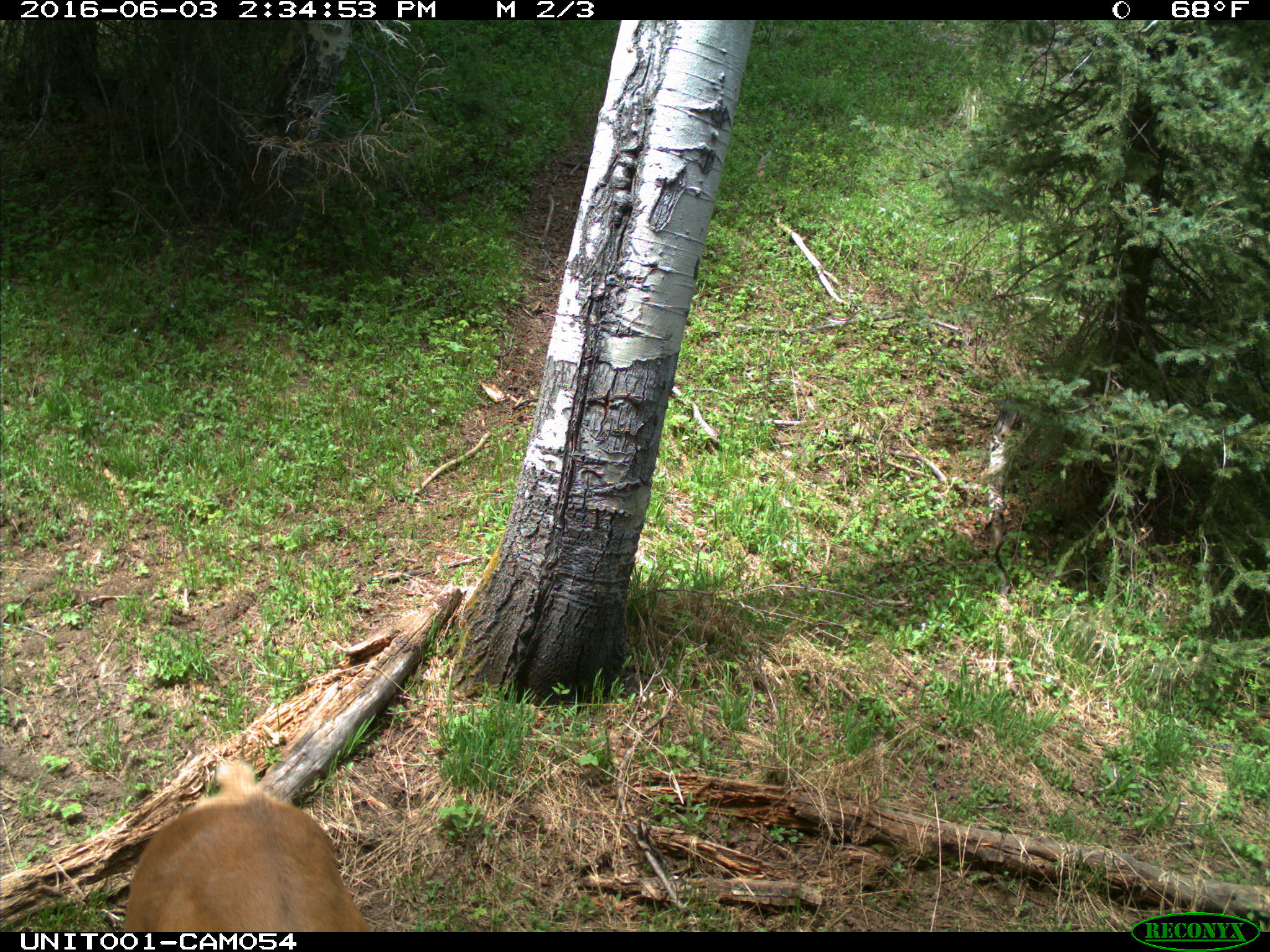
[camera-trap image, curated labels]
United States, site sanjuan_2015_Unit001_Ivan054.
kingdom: Animalia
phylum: Chordata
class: Mammalia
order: Artiodactyla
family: Cervidae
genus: Cervus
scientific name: Cervus elaphus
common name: red deer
Cervus elaphus (red deer).